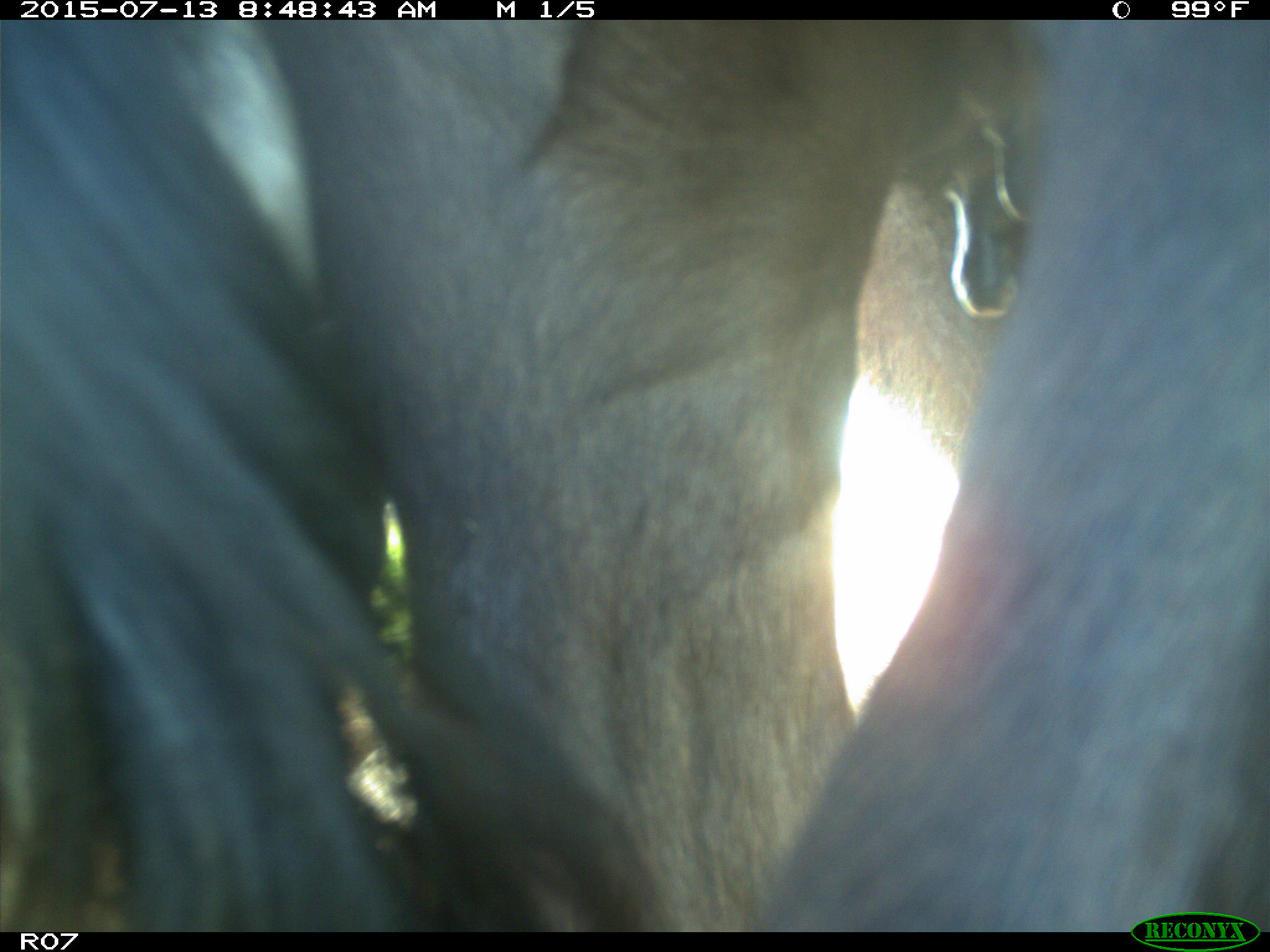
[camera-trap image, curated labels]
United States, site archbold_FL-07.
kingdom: Animalia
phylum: Chordata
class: Mammalia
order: Artiodactyla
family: Bovidae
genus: Bos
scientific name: Bos taurus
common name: domestic cow